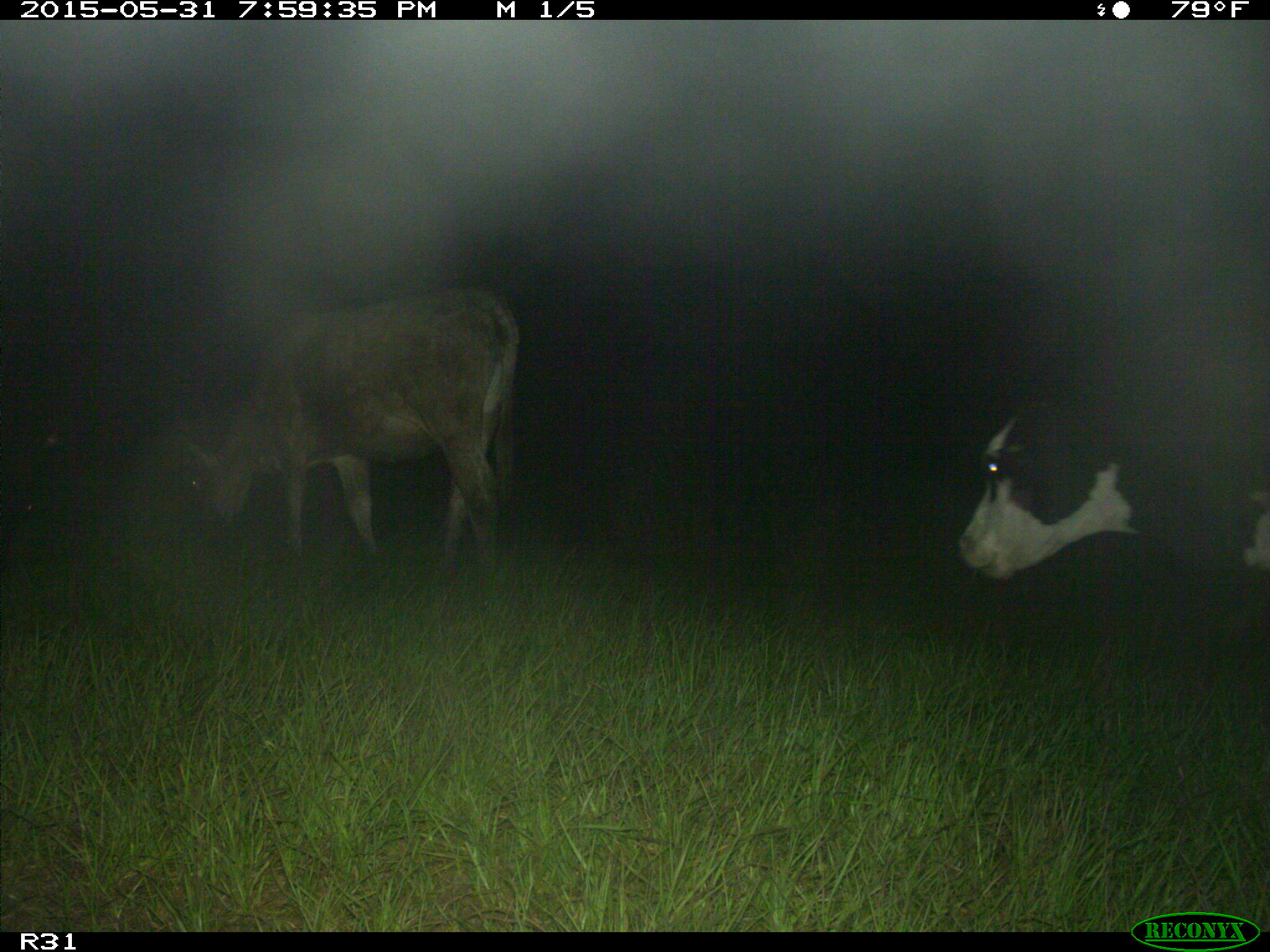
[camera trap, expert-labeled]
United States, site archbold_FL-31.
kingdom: Animalia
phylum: Chordata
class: Mammalia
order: Artiodactyla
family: Bovidae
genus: Bos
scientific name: Bos taurus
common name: domestic cow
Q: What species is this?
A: Bos taurus (domestic cow).